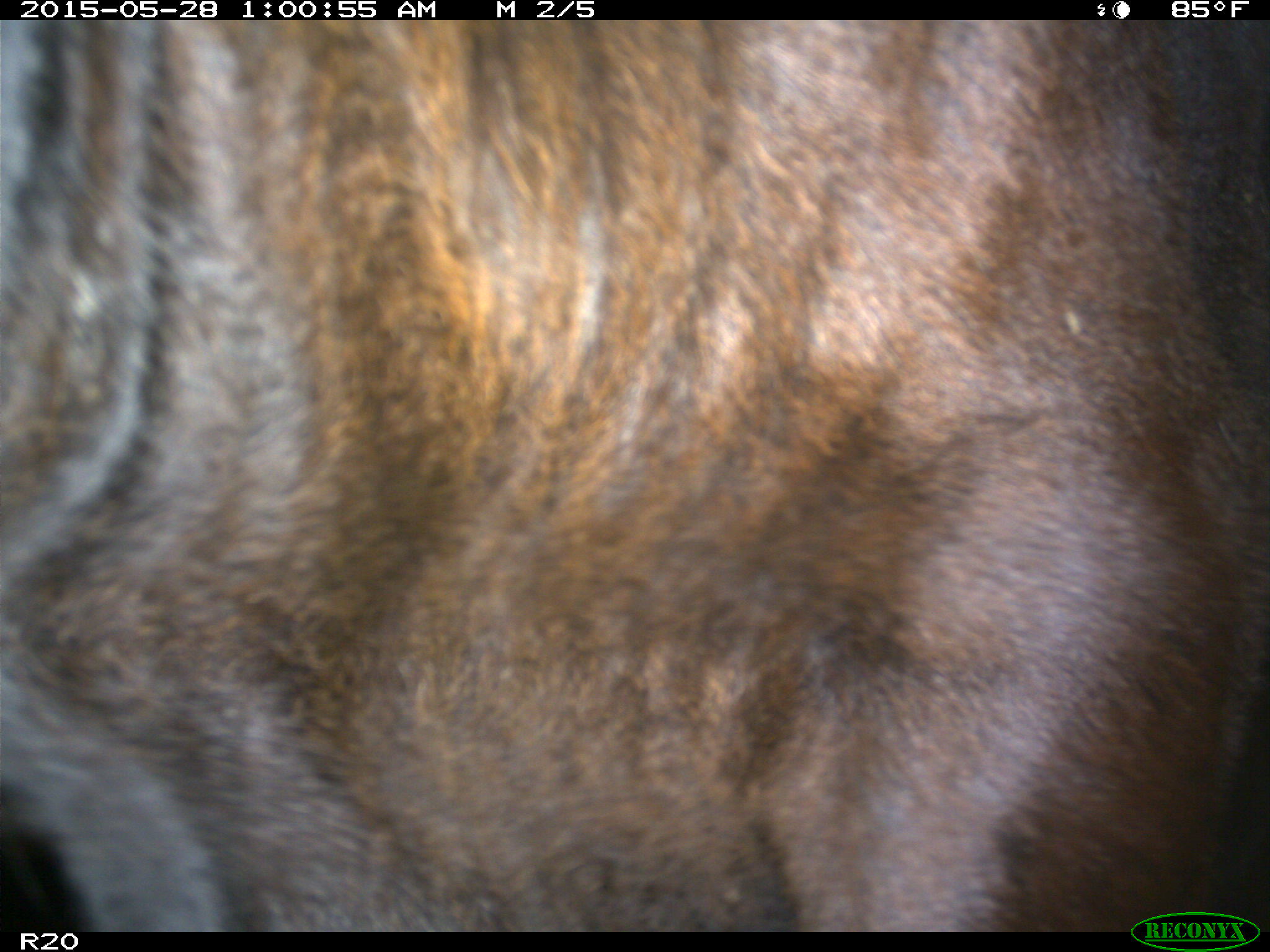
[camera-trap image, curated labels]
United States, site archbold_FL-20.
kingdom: Animalia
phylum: Chordata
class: Mammalia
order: Artiodactyla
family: Bovidae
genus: Bos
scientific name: Bos taurus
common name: domestic cow